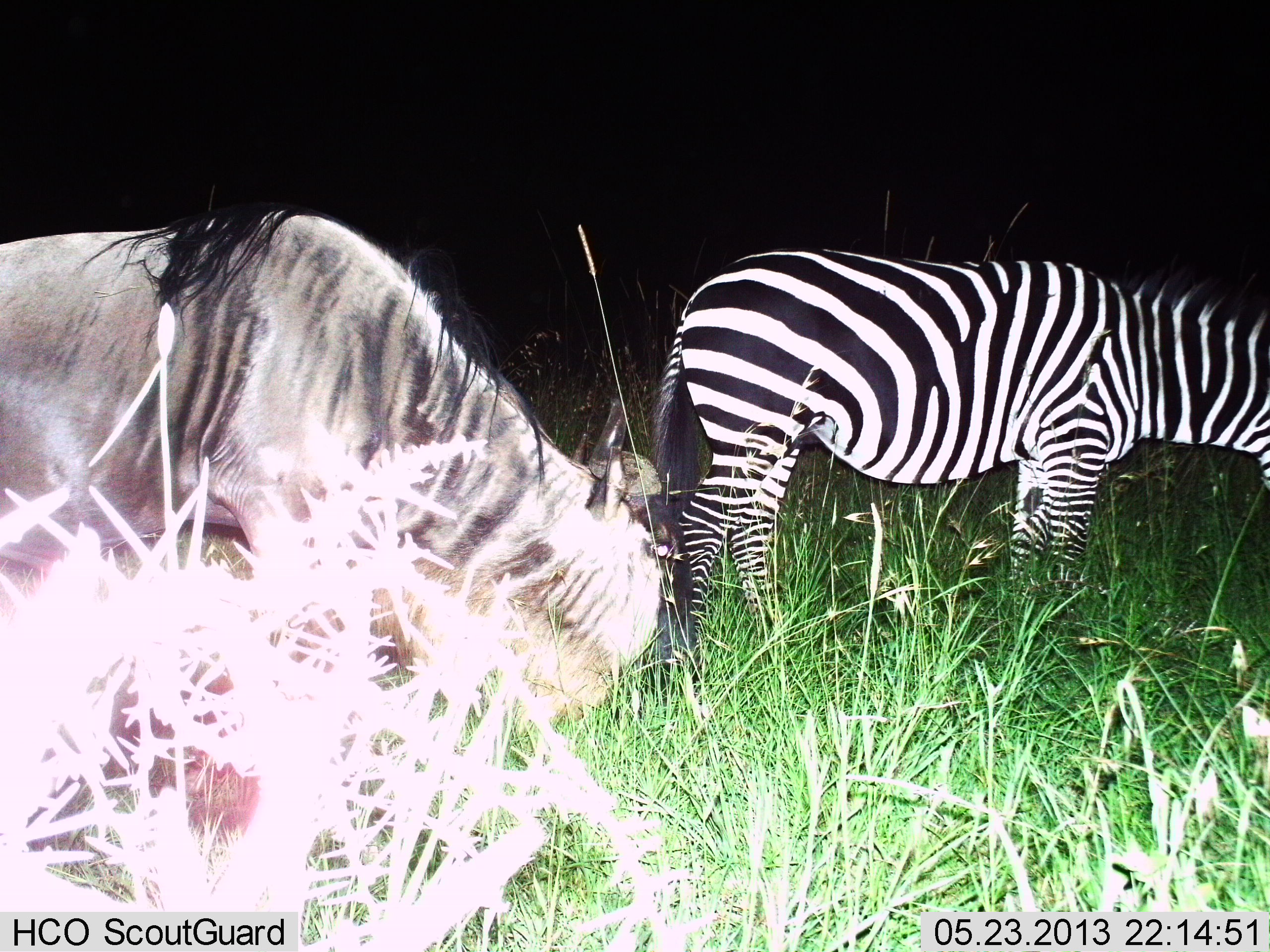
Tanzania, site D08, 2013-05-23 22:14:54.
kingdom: Animalia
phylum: Chordata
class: Mammalia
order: Artiodactyla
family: Bovidae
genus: Connochaetes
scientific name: Connochaetes taurinus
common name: blue wildebeest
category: wildebeest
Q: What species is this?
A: Wildebeest (blue wildebeest) (Connochaetes taurinus).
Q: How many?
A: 1.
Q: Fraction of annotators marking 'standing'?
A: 40%.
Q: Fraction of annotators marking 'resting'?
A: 0%.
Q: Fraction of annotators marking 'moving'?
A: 0%.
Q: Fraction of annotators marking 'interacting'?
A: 0%.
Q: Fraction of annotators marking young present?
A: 0%.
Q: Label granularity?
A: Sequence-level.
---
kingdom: Animalia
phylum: Chordata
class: Mammalia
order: Perissodactyla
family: Equidae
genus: Equus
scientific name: Equus quagga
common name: plains zebra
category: zebra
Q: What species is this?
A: Zebra (plains zebra) (Equus quagga).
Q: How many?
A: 1.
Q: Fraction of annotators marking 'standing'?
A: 54%.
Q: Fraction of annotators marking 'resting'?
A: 0%.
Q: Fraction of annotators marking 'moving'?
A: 0%.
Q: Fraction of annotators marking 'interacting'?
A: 0%.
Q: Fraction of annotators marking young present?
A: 0%.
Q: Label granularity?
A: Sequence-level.